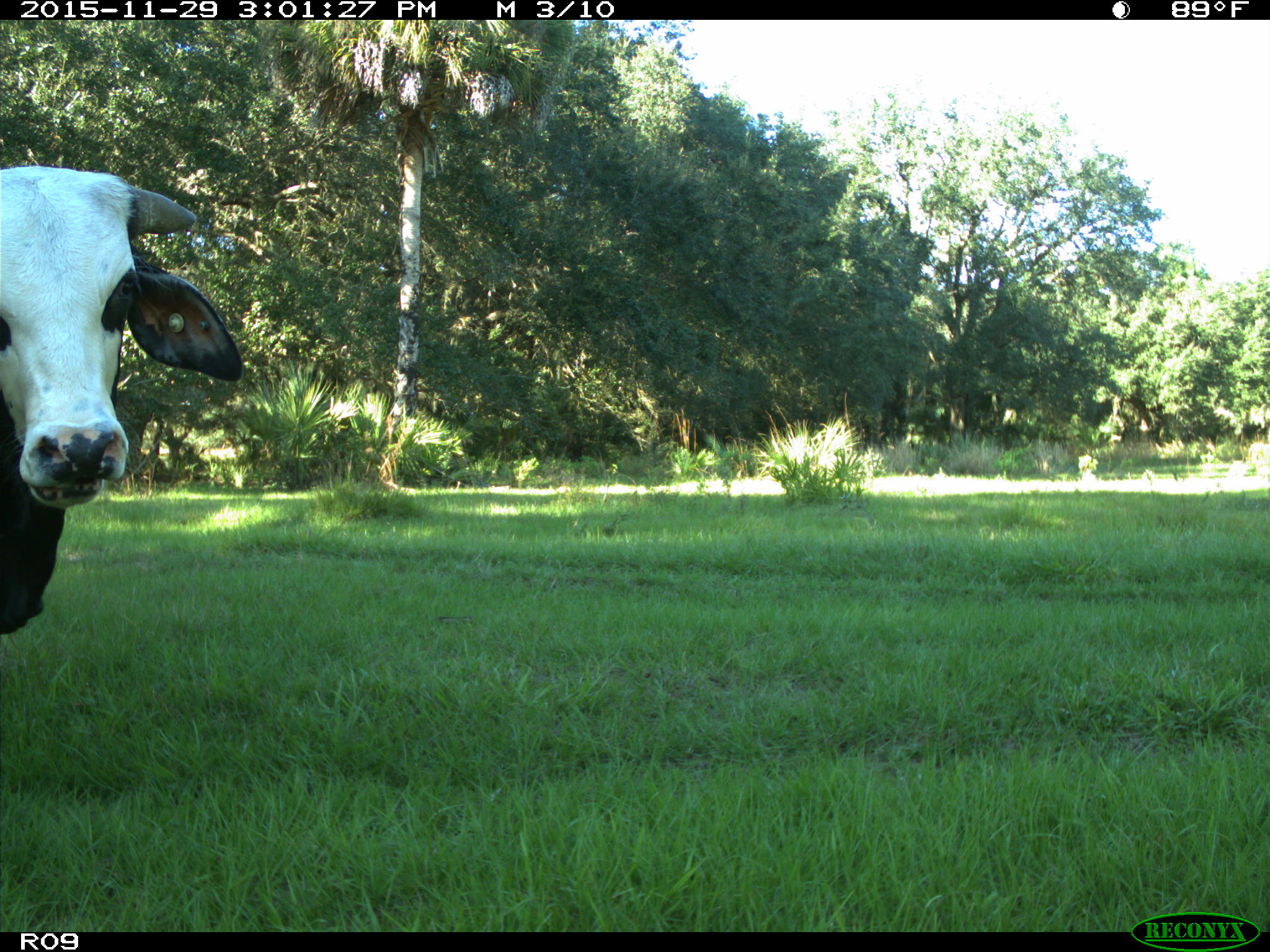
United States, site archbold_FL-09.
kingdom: Animalia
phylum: Chordata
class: Mammalia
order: Artiodactyla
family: Bovidae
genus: Bos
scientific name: Bos taurus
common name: domestic cow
Bos taurus (domestic cow).